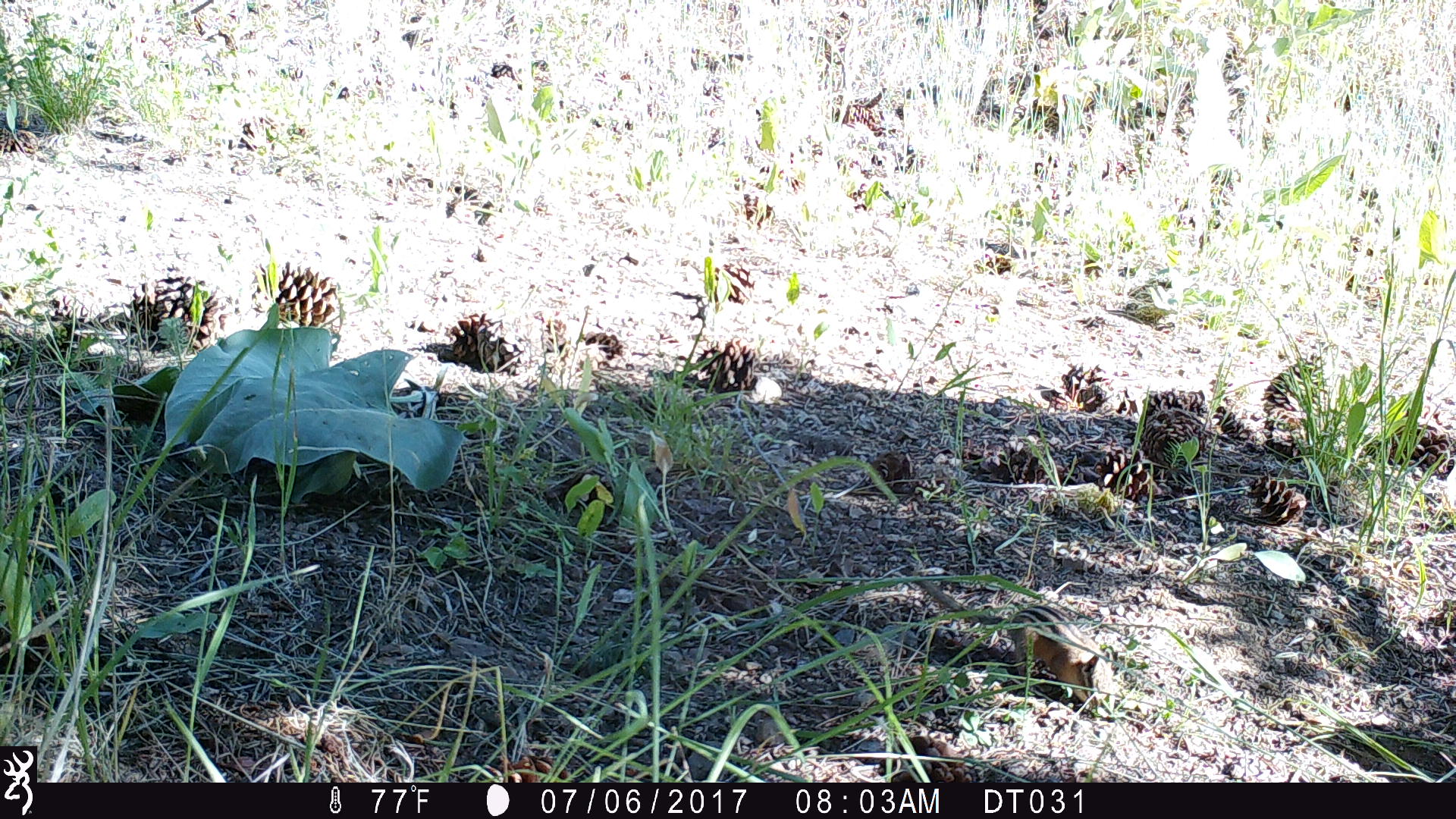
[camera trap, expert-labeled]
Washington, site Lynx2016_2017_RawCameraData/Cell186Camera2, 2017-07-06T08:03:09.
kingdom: Animalia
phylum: Chordata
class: Mammalia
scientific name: Mammalia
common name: small mammal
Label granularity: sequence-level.